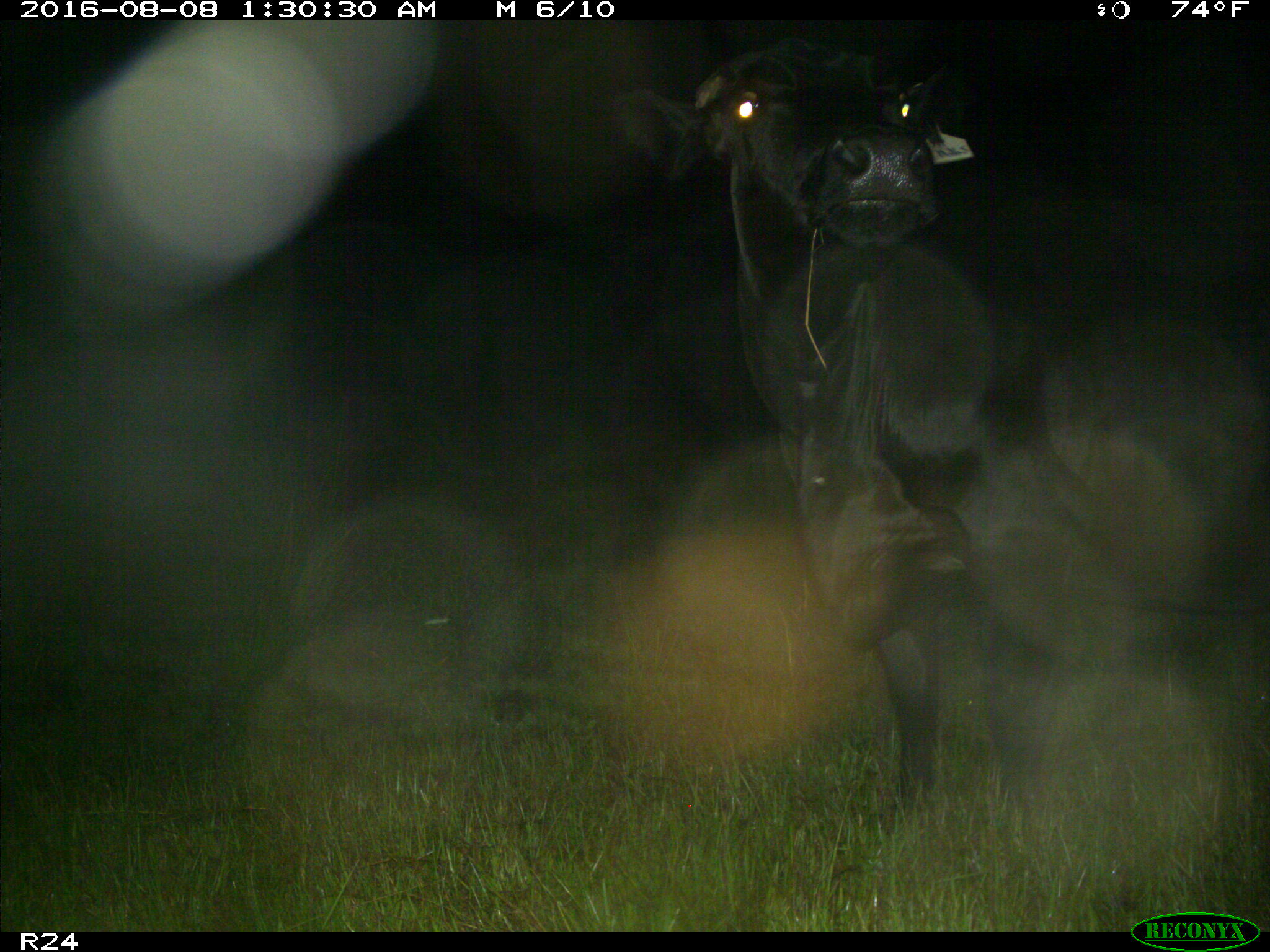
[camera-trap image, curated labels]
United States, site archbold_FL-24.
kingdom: Animalia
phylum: Chordata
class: Mammalia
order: Artiodactyla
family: Bovidae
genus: Bos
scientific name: Bos taurus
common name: domestic cow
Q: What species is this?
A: Bos taurus (domestic cow).